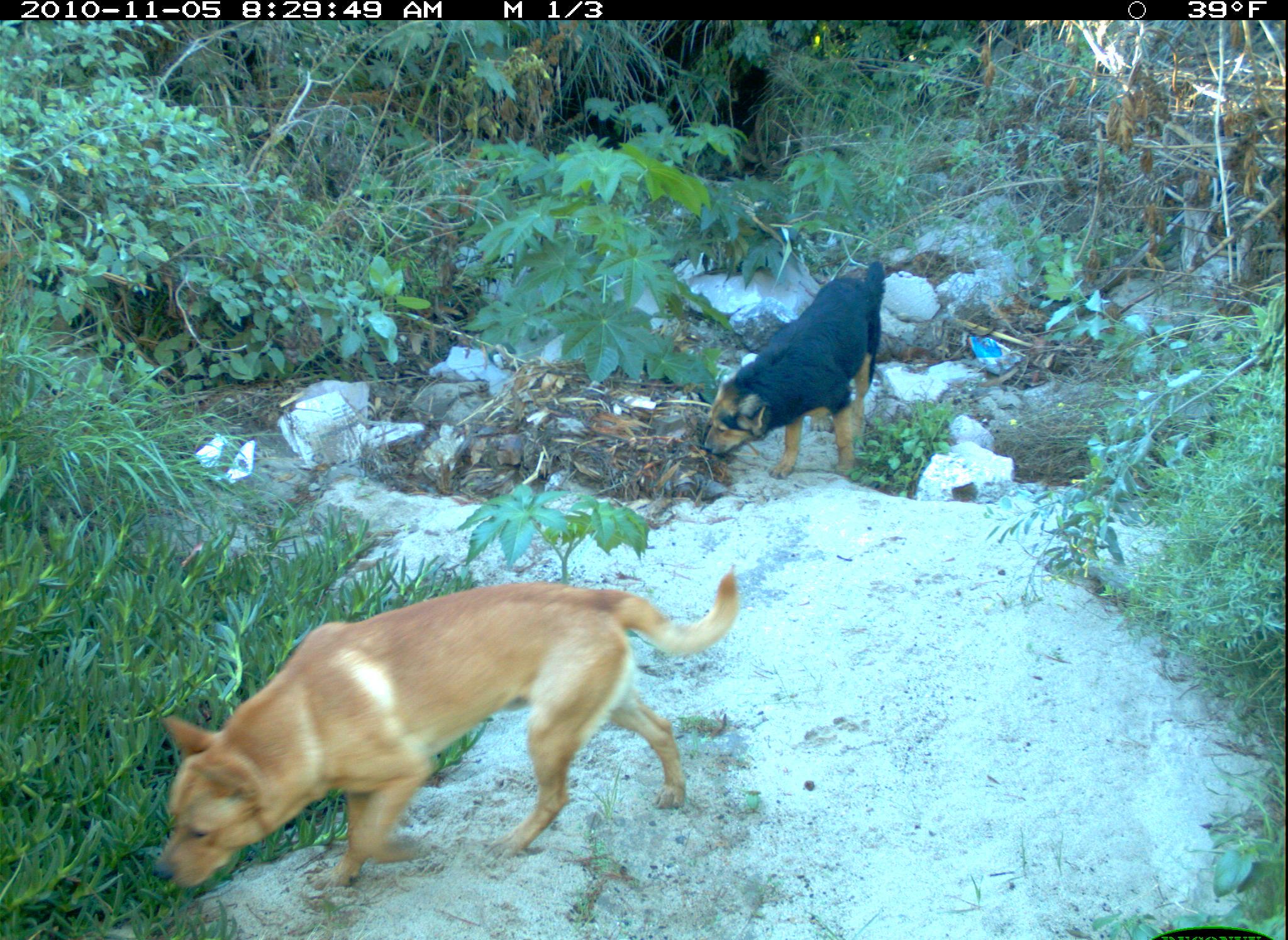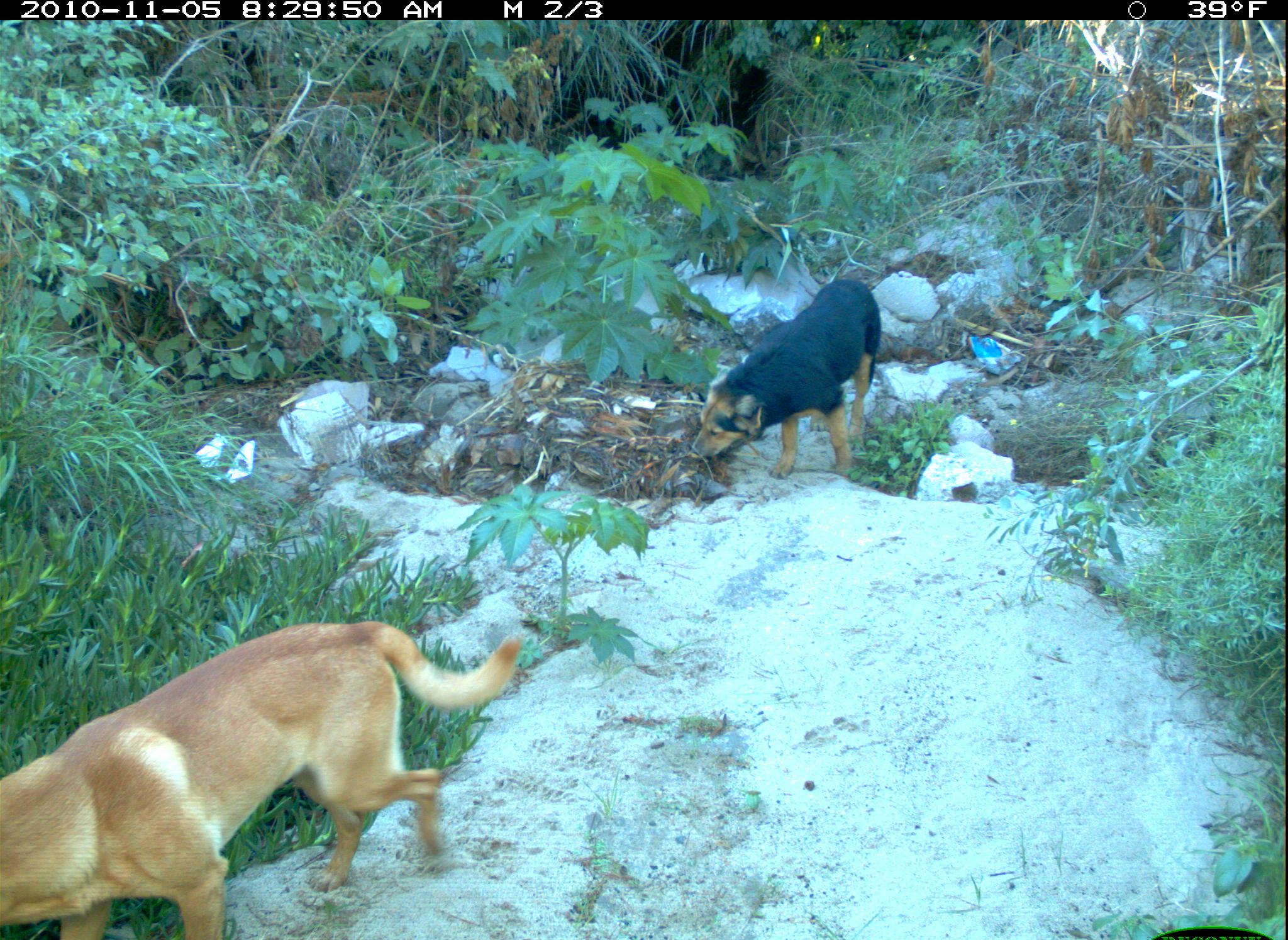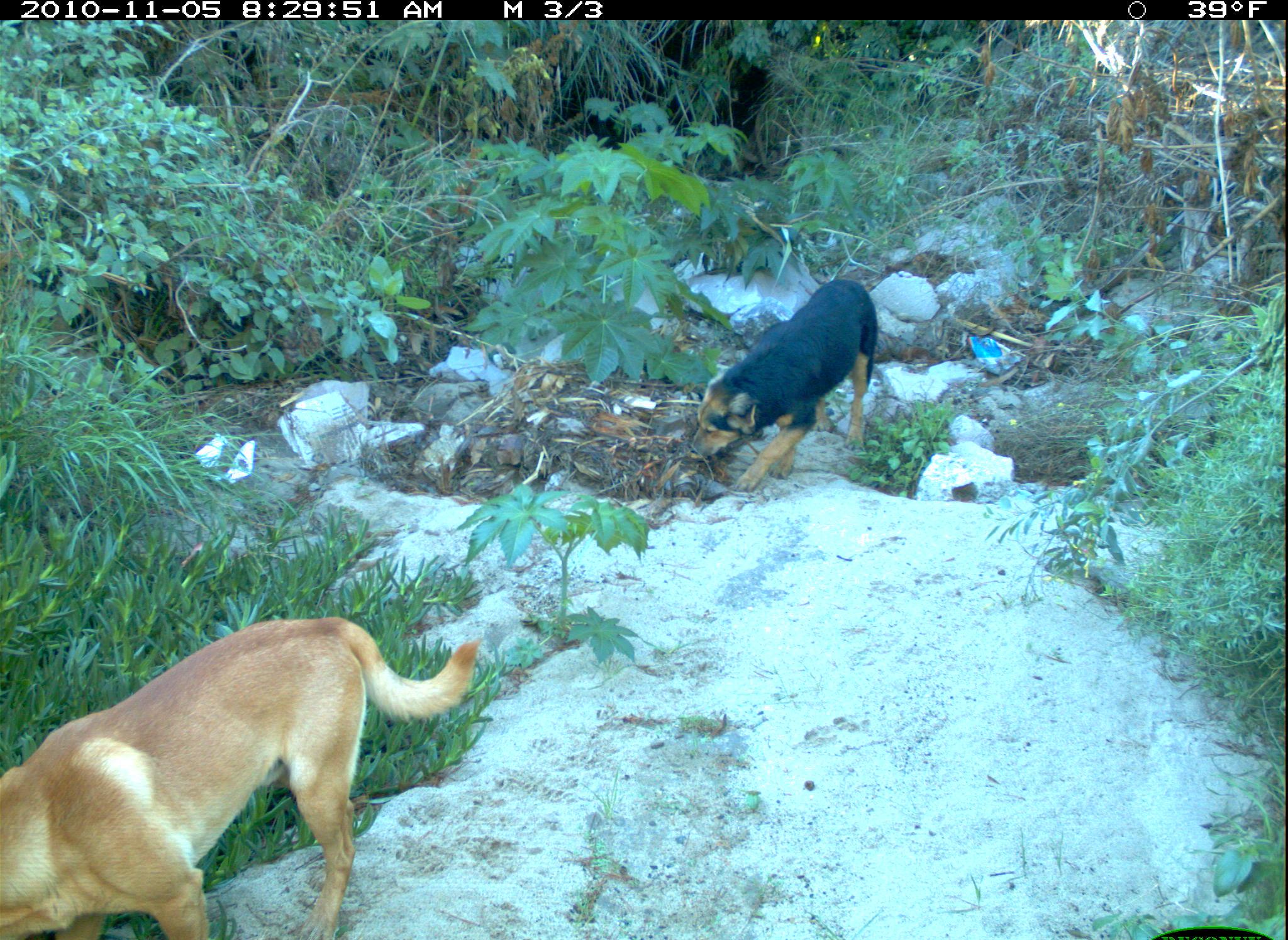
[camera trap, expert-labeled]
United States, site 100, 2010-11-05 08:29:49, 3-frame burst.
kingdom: Animalia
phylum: Chordata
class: Mammalia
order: Carnivora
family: Canidae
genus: Canis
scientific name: Canis familiaris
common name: domestic dog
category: dog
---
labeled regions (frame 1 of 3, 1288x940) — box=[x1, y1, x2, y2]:
dog: box=[145, 564, 752, 904]; box=[683, 261, 921, 532]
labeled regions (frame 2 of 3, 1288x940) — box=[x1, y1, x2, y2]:
dog: box=[3, 598, 543, 940]; box=[639, 245, 919, 532]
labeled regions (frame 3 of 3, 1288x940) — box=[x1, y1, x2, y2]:
dog: box=[0, 577, 488, 940]; box=[667, 225, 897, 523]